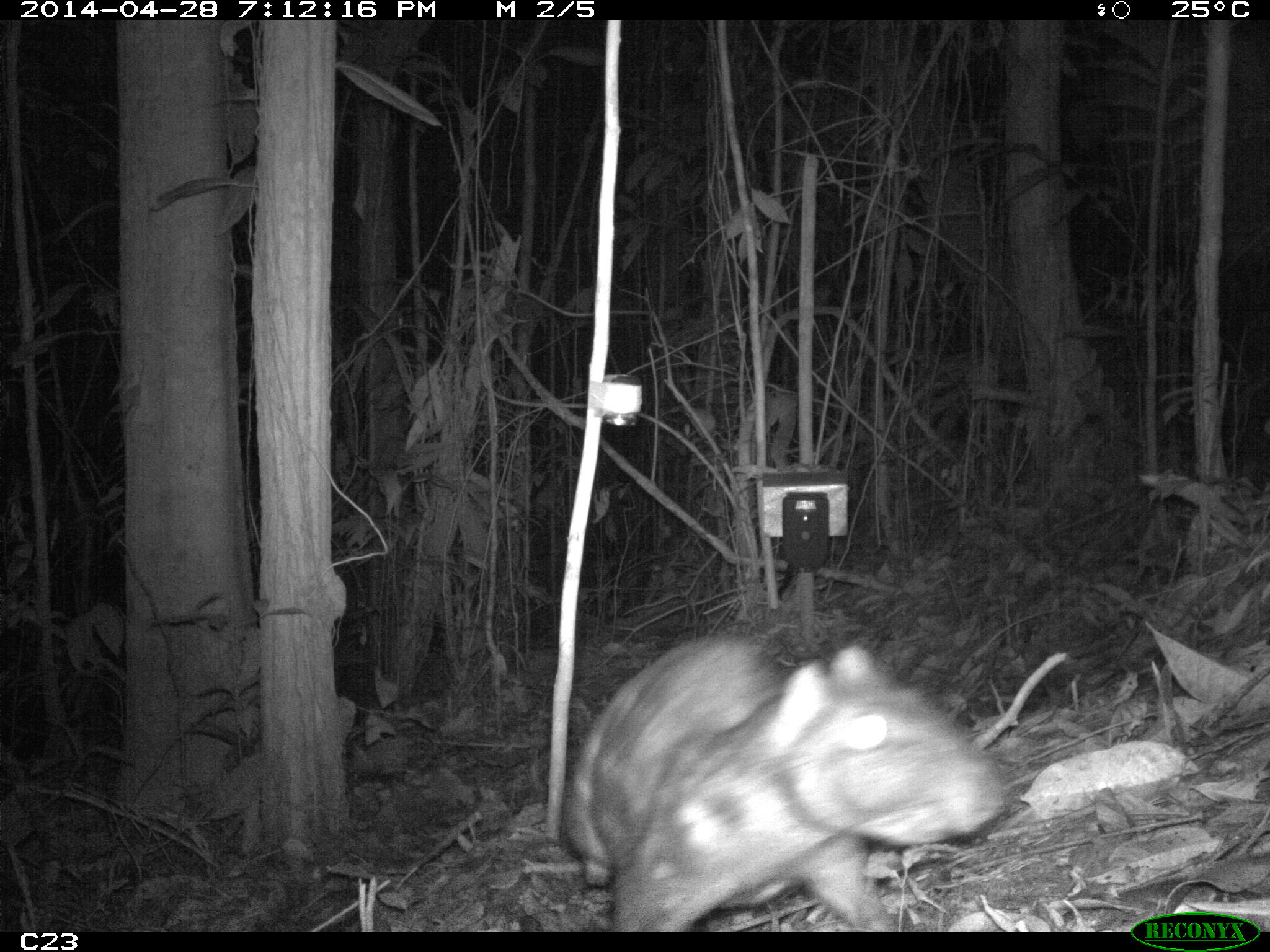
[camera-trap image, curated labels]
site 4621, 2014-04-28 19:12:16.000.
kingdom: Animalia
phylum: Chordata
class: Mammalia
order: Rodentia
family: Cuniculidae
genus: Cuniculus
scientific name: Cuniculus paca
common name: spotted paca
Cuniculus paca (spotted paca), count 1, age adult.